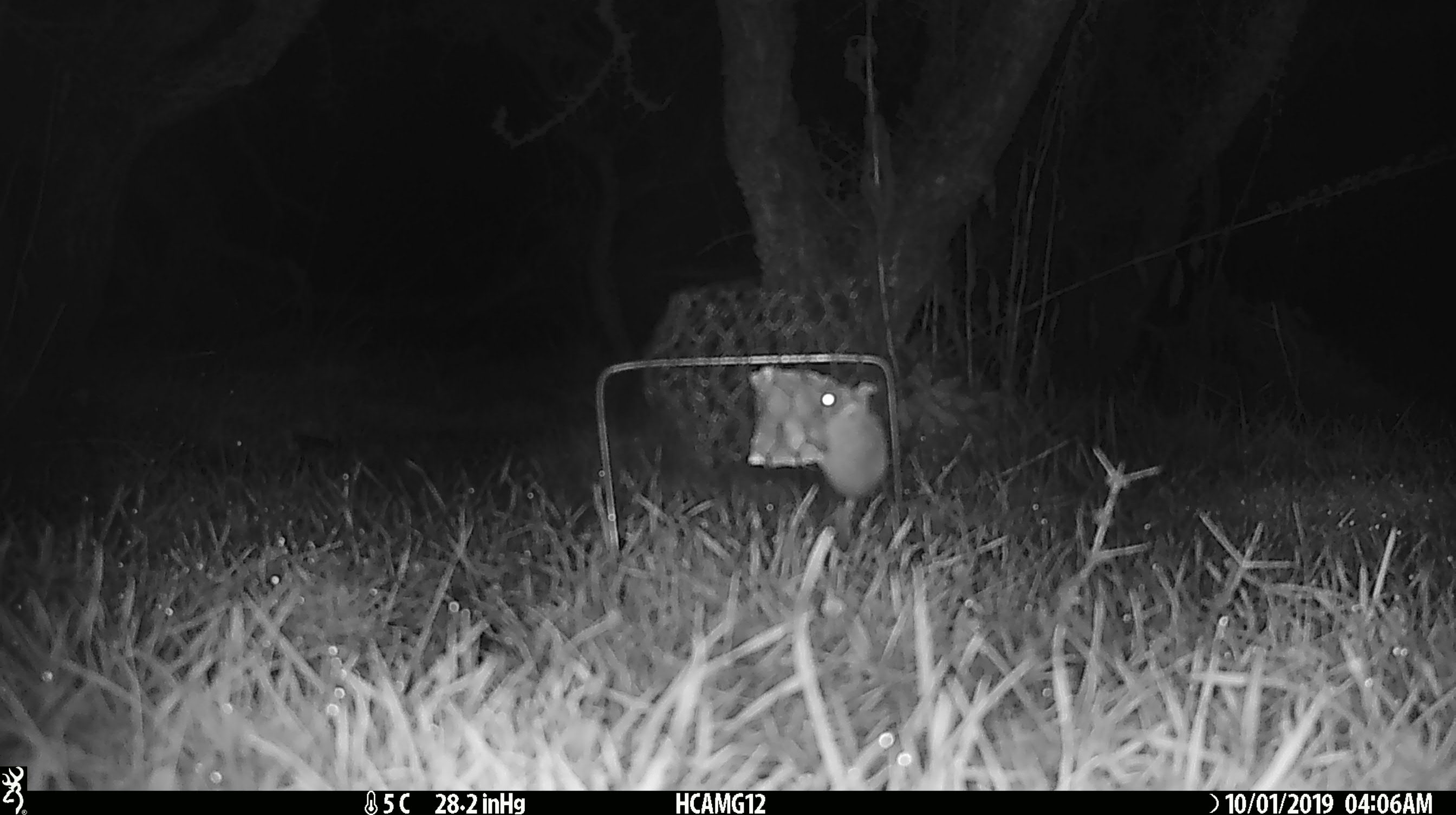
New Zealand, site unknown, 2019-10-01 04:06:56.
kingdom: Animalia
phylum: Chordata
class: Mammalia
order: Rodentia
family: Muridae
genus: Mus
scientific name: Mus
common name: mouse